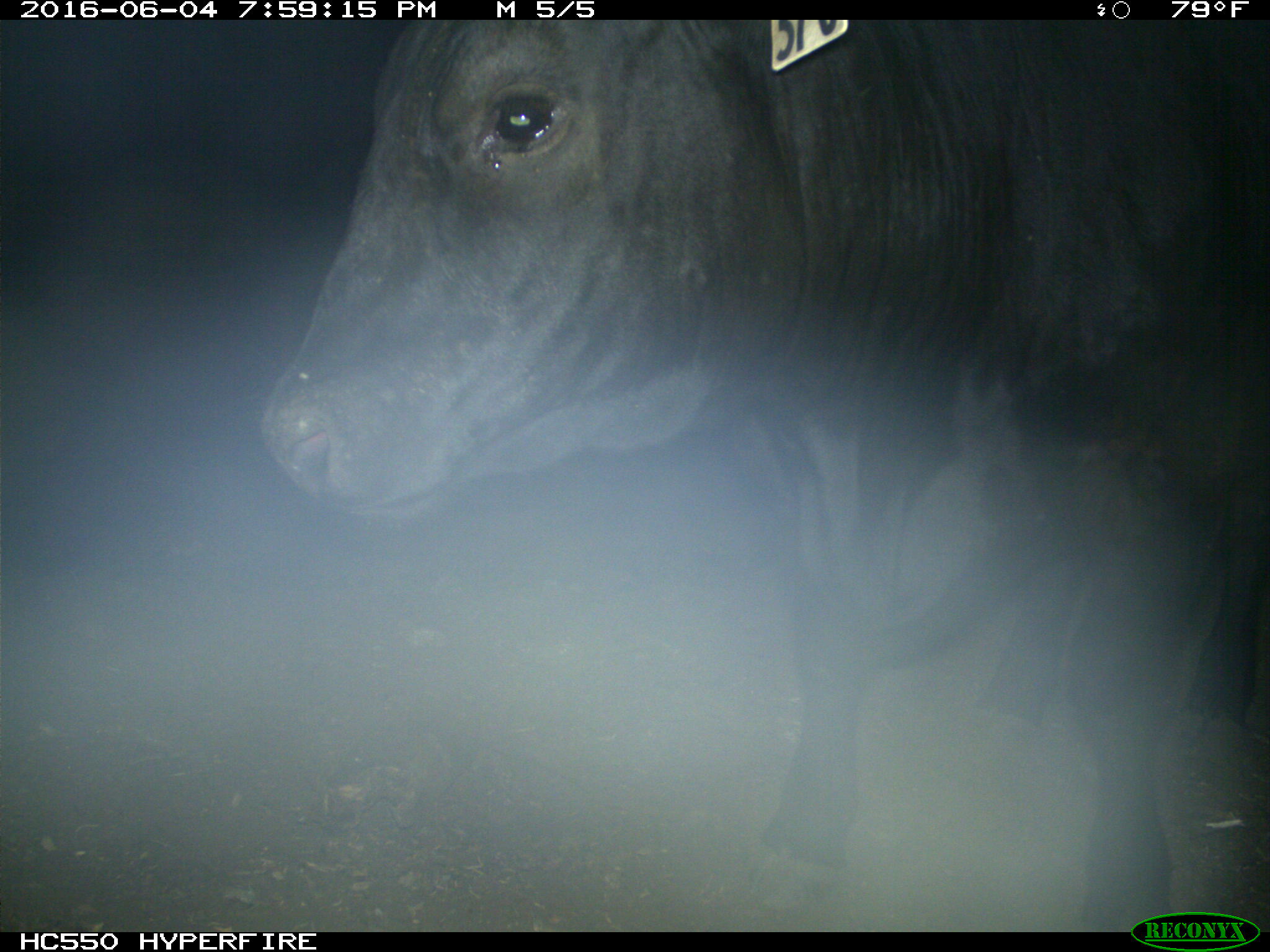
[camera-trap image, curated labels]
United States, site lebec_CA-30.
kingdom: Animalia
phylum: Chordata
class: Mammalia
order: Artiodactyla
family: Bovidae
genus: Bos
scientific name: Bos taurus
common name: domestic cow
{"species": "Bos taurus (domestic cow)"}